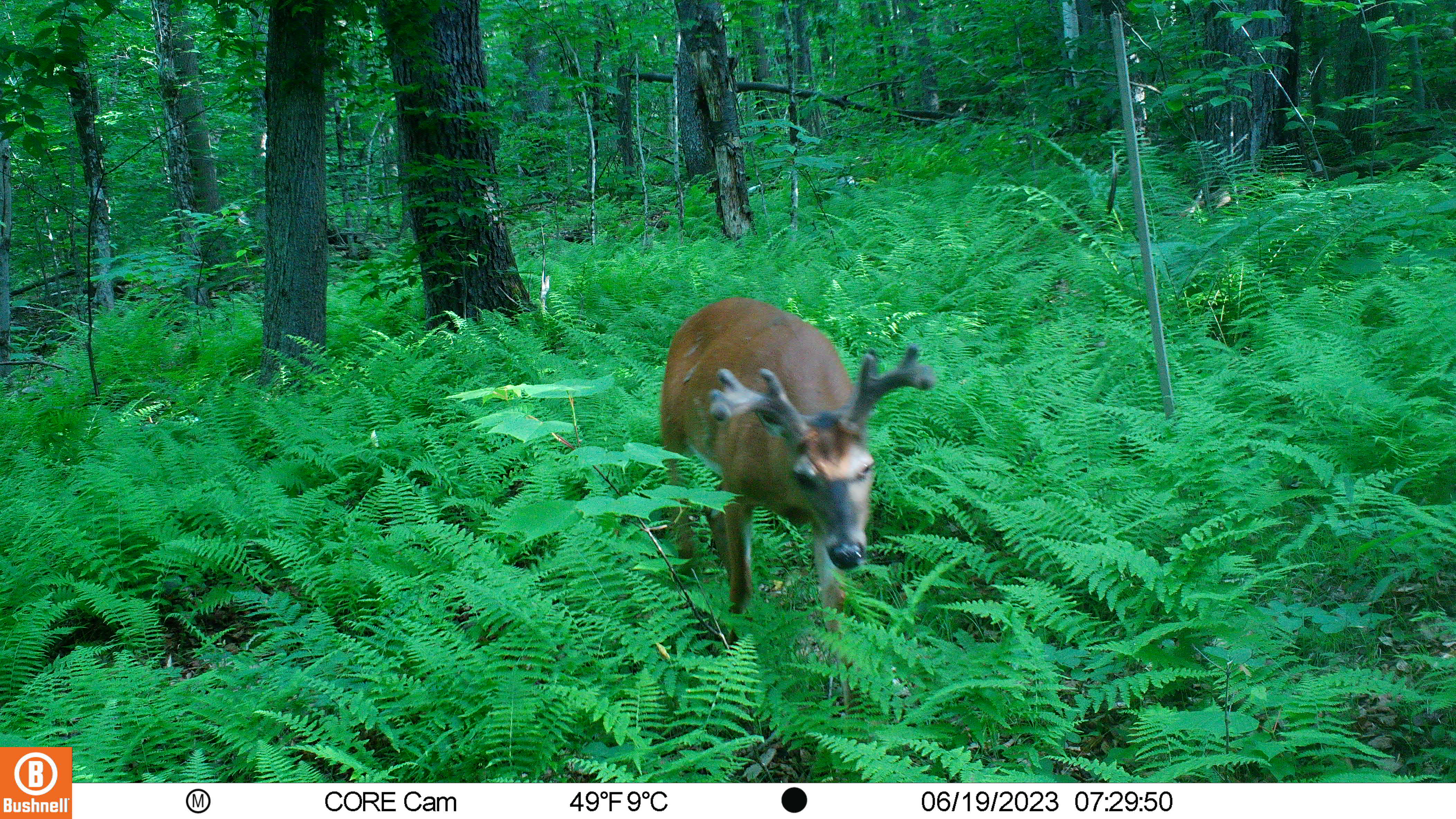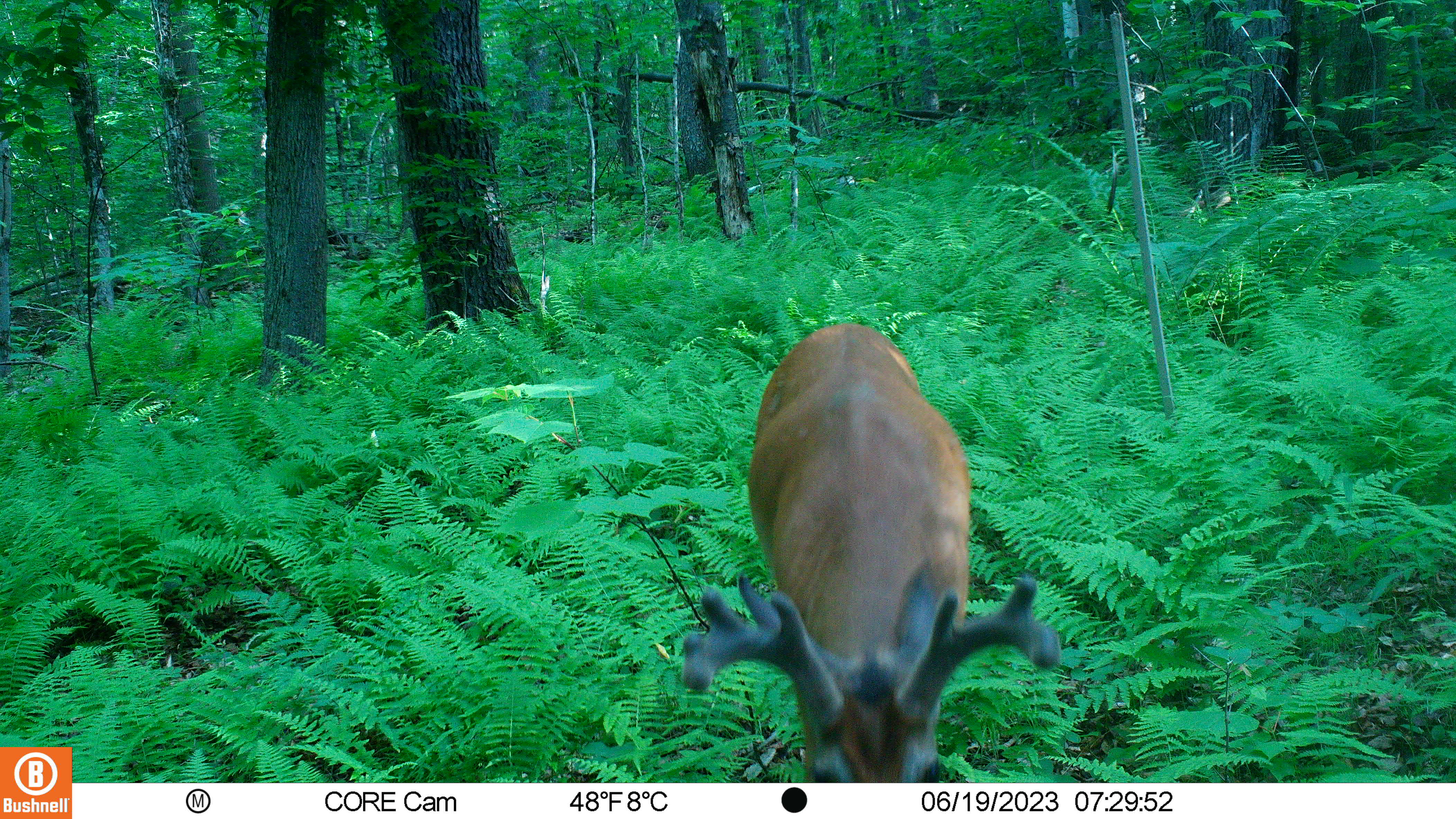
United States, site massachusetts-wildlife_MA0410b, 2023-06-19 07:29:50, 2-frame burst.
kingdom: Animalia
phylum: Chordata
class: Mammalia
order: Artiodactyla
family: Cervidae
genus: Odocoileus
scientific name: Odocoileus virginianus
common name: white-tailed deer